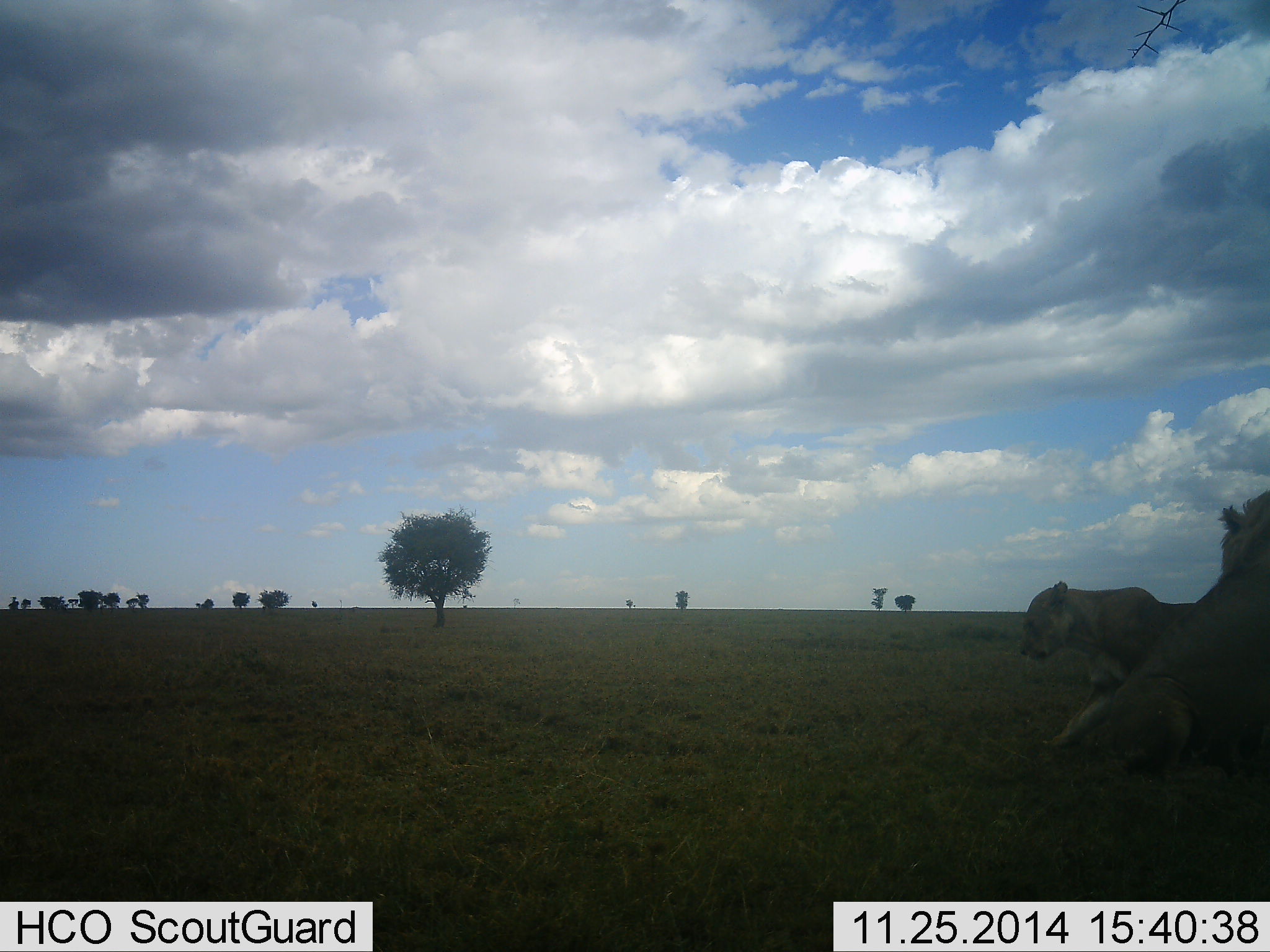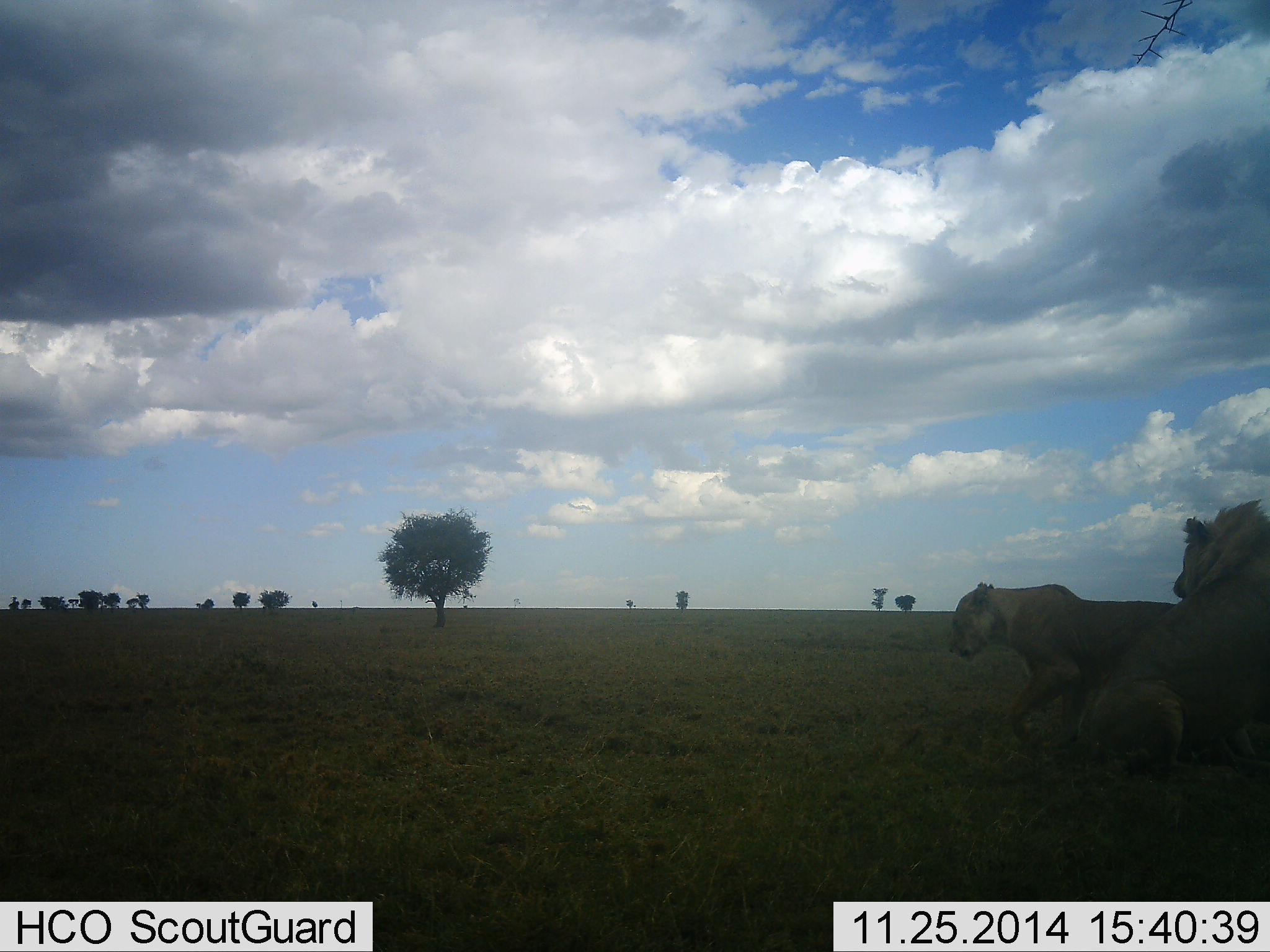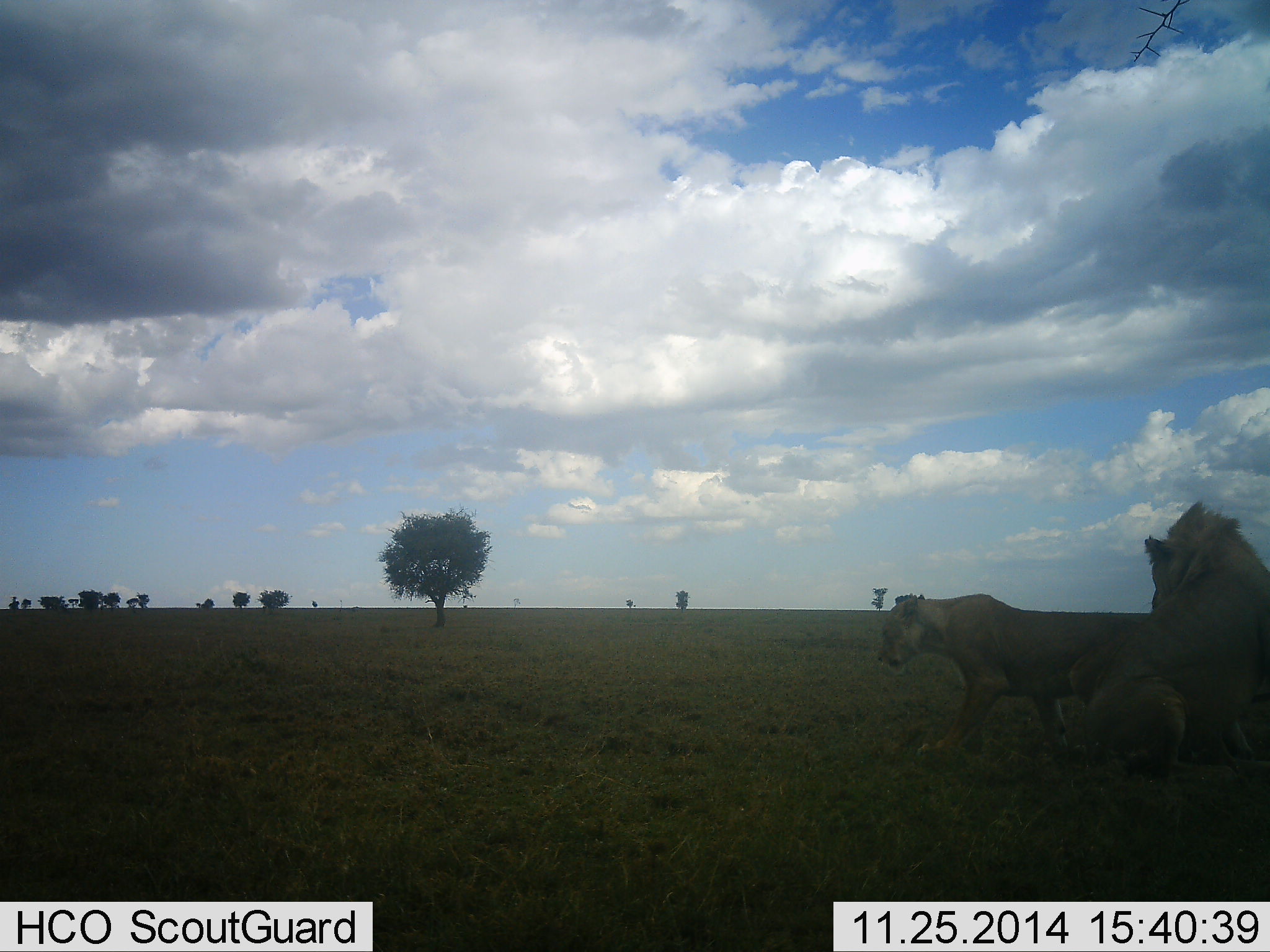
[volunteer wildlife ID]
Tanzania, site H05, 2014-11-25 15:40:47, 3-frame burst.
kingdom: Animalia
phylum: Chordata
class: Mammalia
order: Carnivora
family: Felidae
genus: Panthera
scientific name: Panthera leo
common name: lion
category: lionfemale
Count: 1.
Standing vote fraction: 0%.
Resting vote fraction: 25%.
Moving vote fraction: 83%.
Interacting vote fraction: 8%.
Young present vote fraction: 8%.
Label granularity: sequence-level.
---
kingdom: Animalia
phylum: Chordata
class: Mammalia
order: Carnivora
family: Felidae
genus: Panthera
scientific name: Panthera leo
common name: lion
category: lionmale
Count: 1.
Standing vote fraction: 0%.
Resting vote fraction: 70%.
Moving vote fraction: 20%.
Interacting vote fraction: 20%.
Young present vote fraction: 0%.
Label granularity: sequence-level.